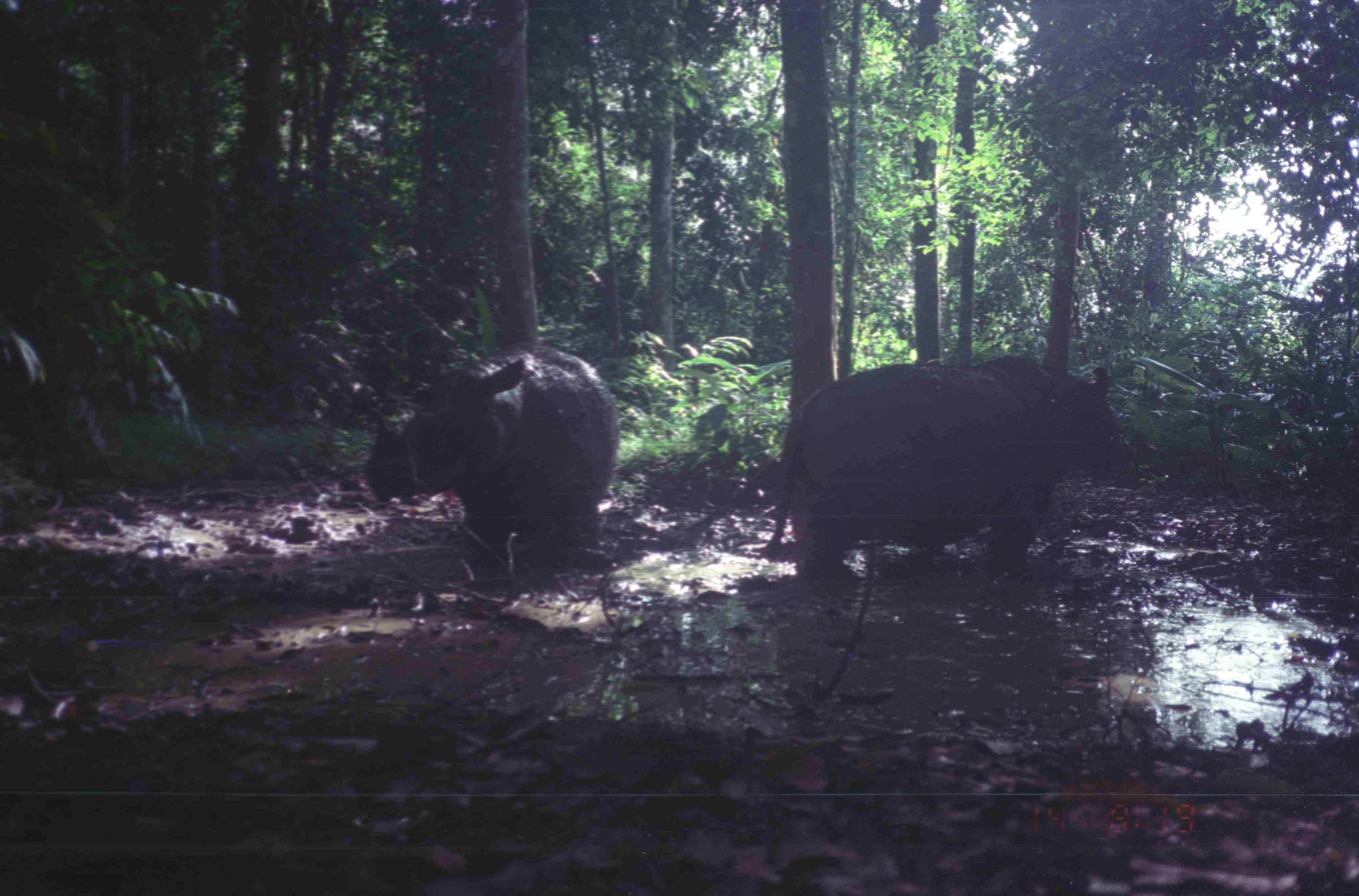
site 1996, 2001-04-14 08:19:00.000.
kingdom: Animalia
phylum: Chordata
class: Mammalia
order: Perissodactyla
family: Rhinocerotidae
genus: Dicerorhinus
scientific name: Dicerorhinus sumatrensis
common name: sumatran rhinoceros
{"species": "Dicerorhinus sumatrensis (sumatran rhinoceros)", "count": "2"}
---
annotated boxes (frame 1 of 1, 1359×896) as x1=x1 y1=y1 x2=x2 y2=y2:
dicerorhinus sumatrensis: x1=767 y1=354 x2=1122 y2=585; x1=366 y1=341 x2=618 y2=569